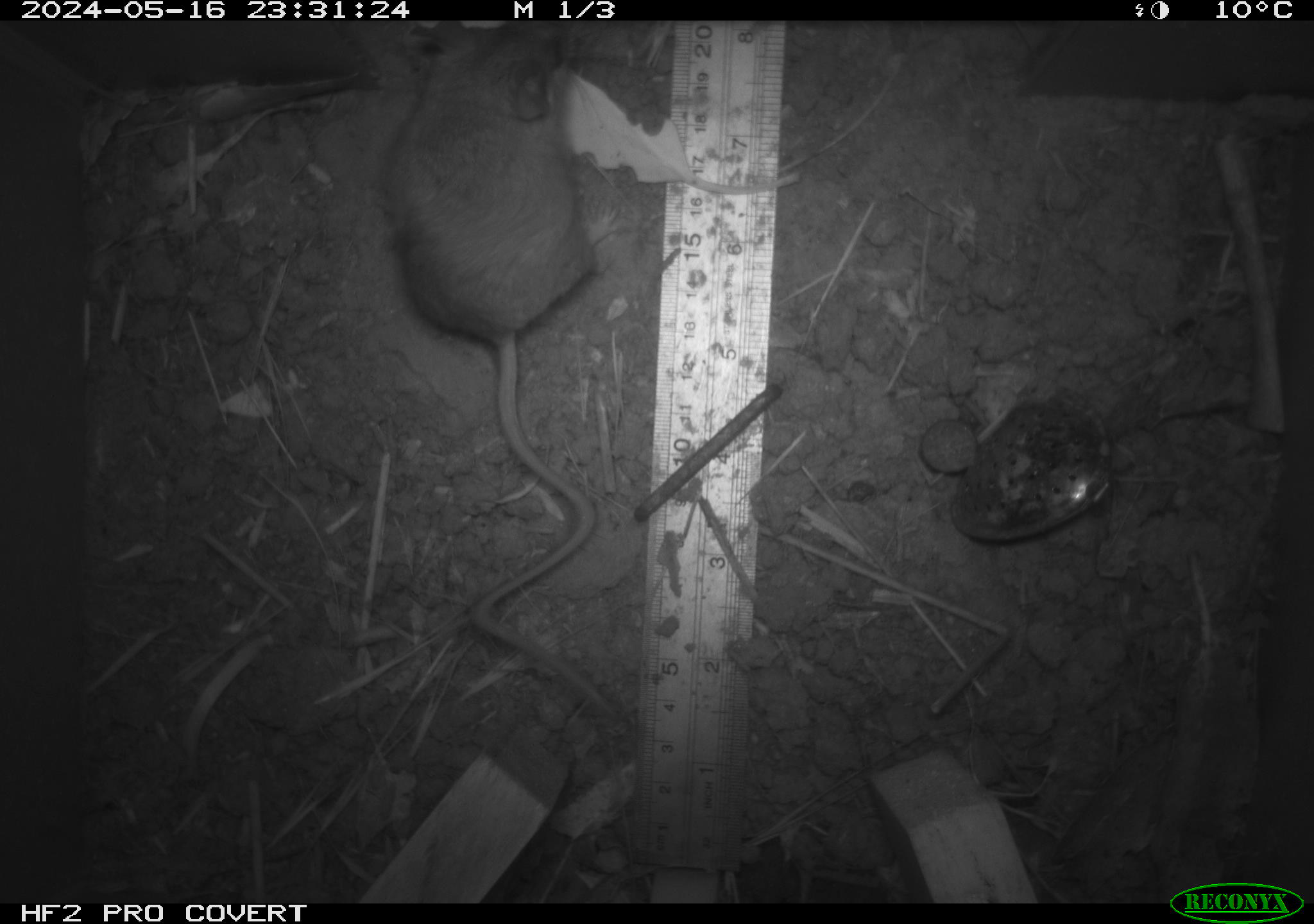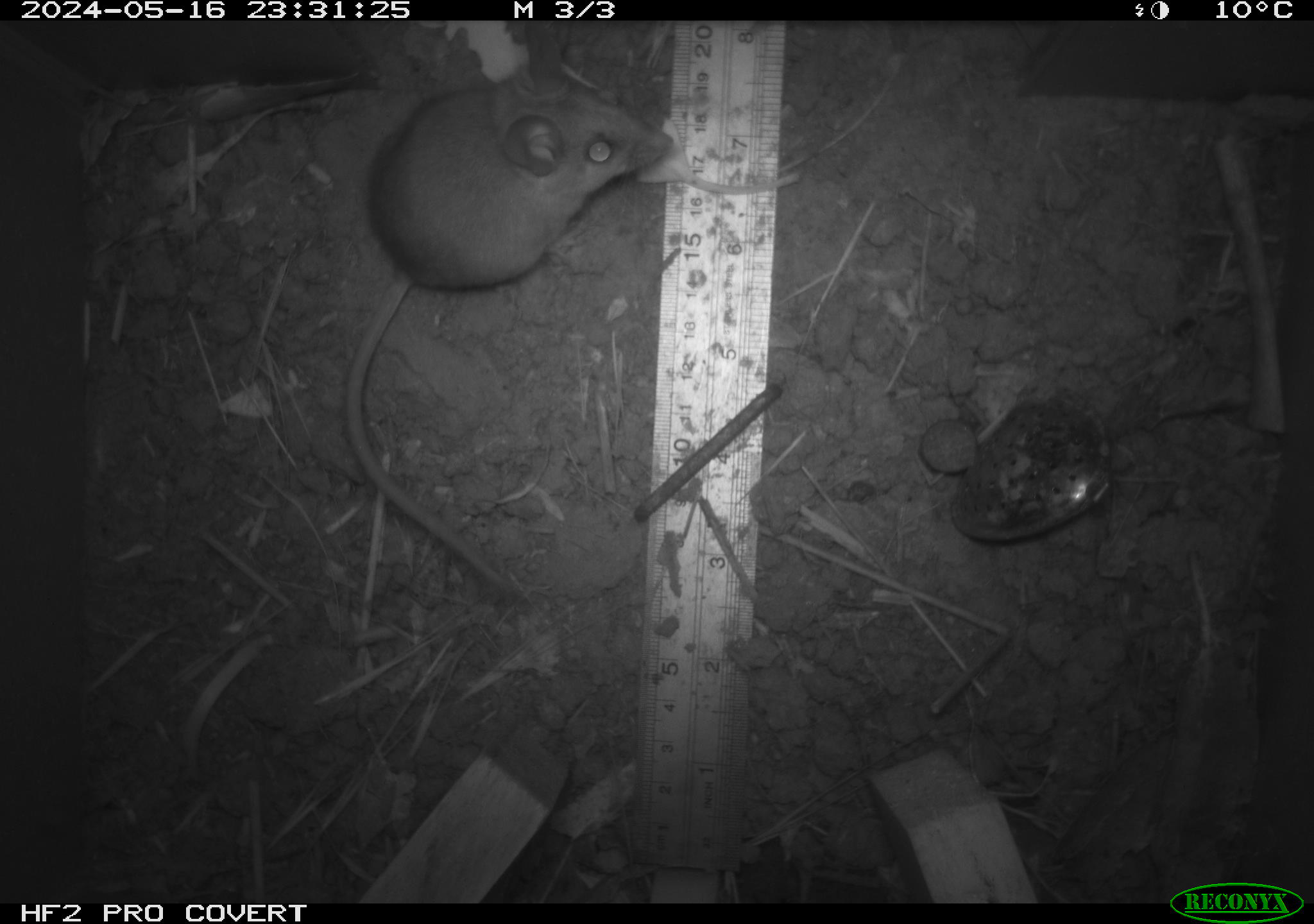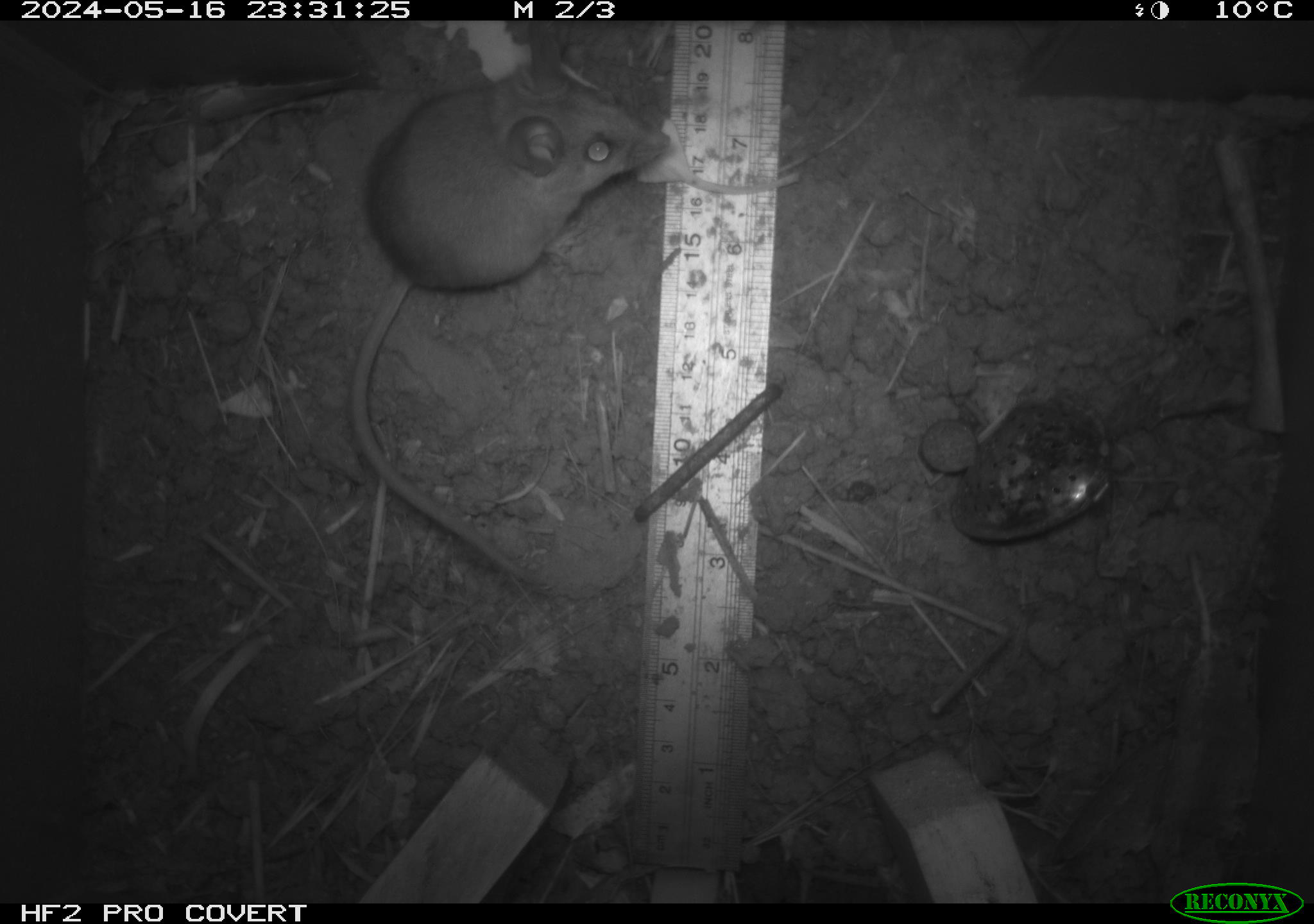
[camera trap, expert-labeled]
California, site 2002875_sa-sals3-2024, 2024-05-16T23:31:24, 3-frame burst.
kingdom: Animalia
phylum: Chordata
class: Mammalia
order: Rodentia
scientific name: Rodentia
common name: mouse species